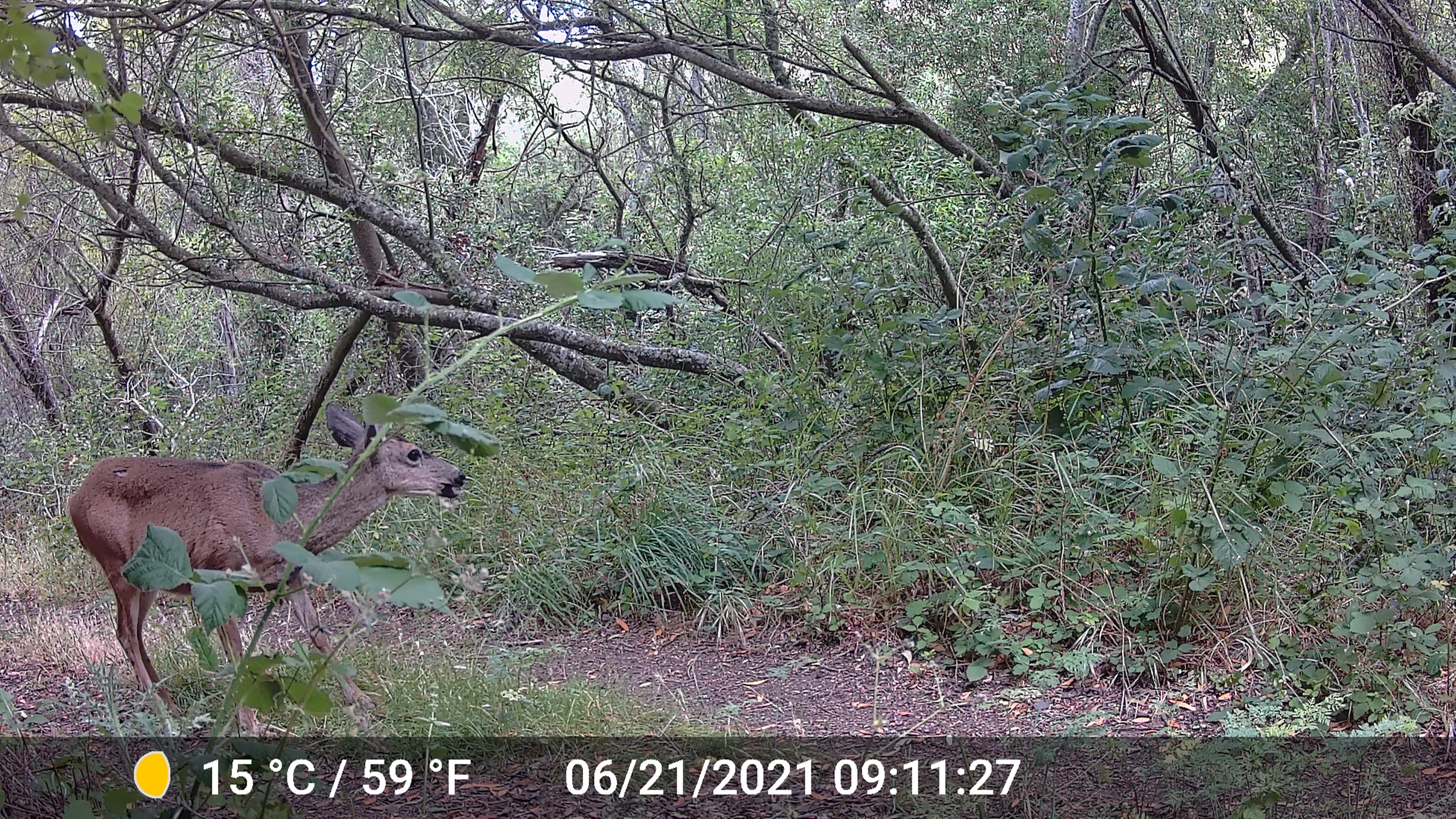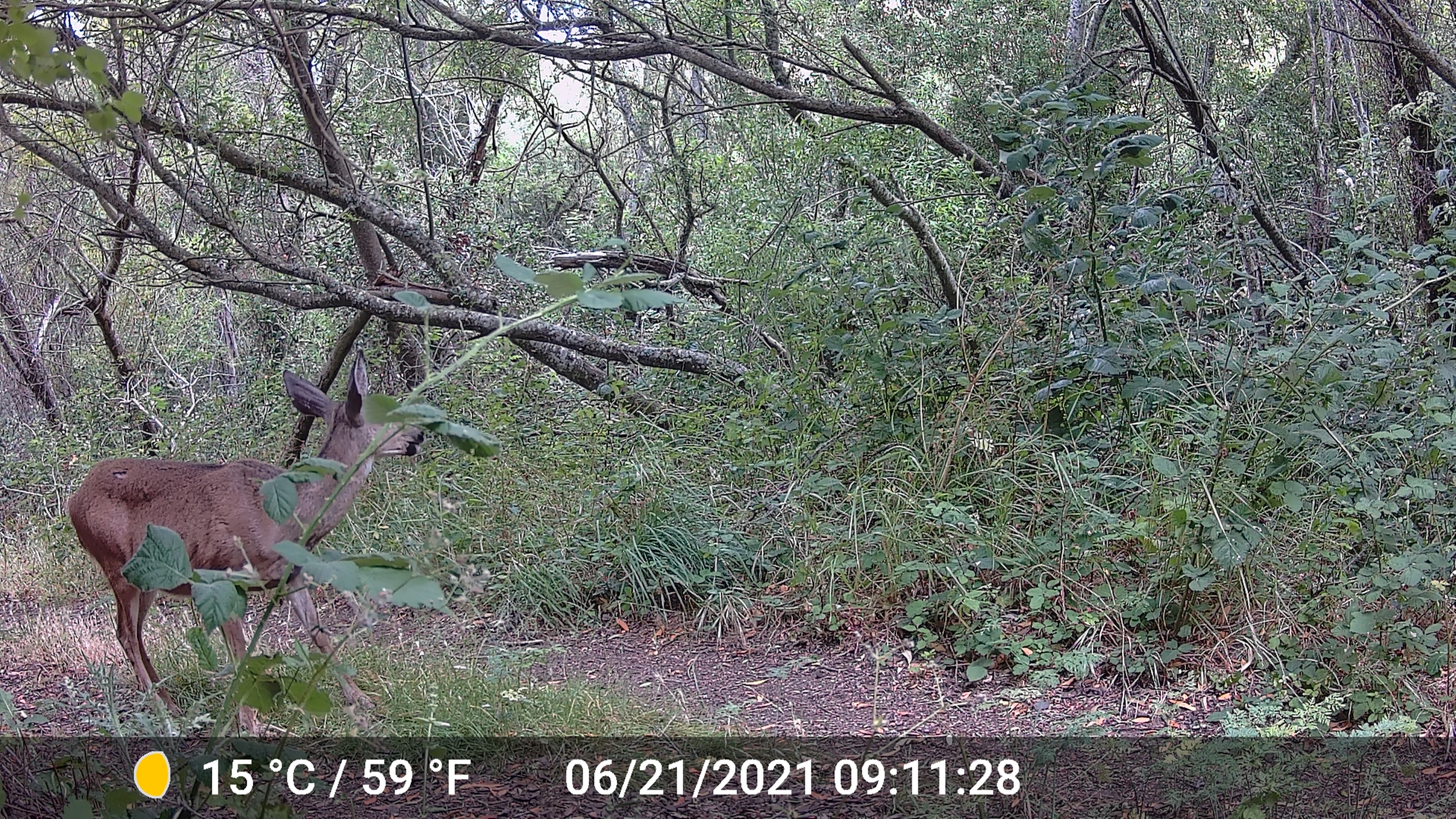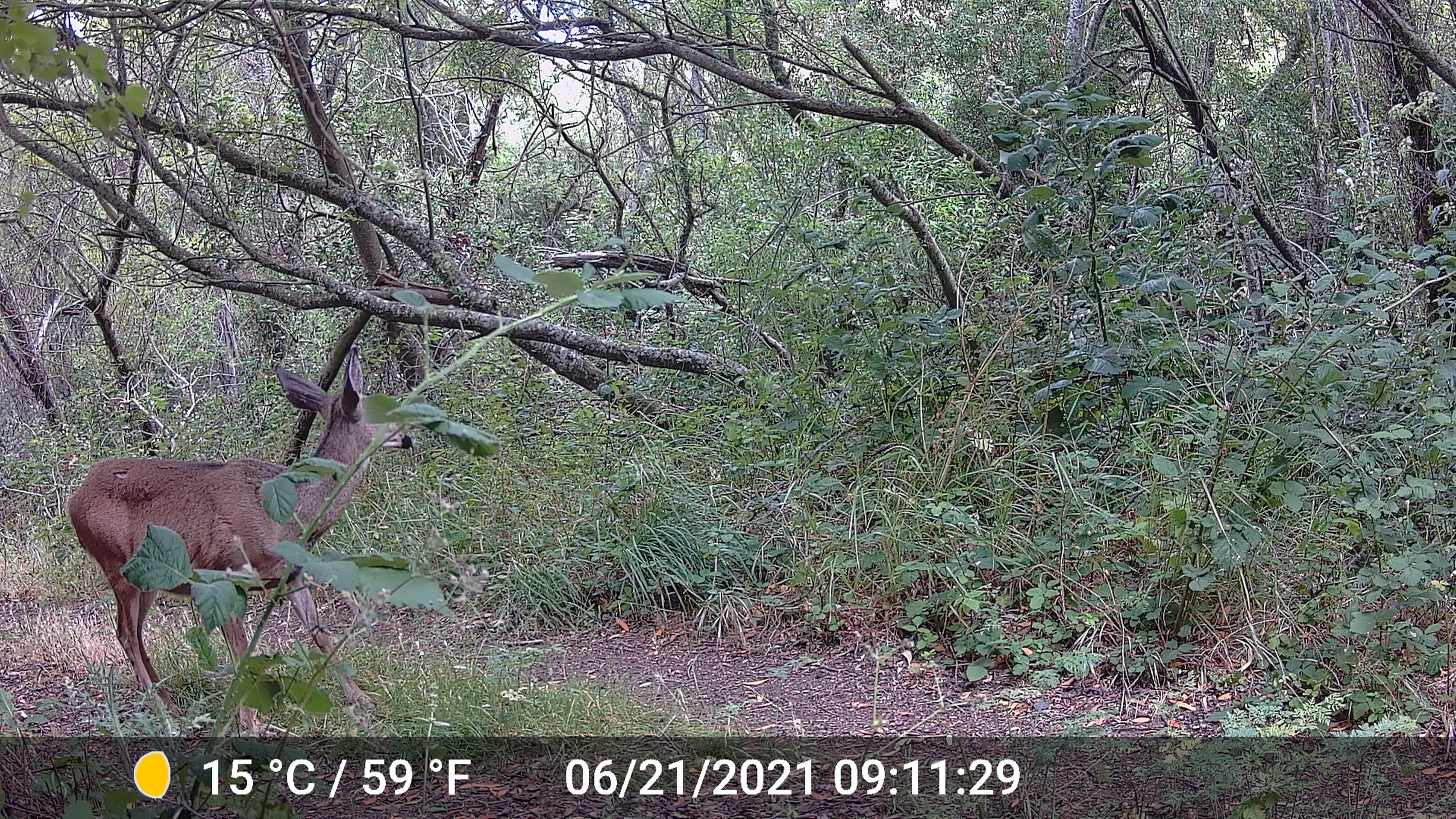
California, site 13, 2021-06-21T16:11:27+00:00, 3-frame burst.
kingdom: Animalia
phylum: Chordata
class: Mammalia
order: Artiodactyla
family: Cervidae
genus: Odocoileus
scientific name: Odocoileus hemionus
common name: mule deer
Mule deer (Odocoileus hemionus).